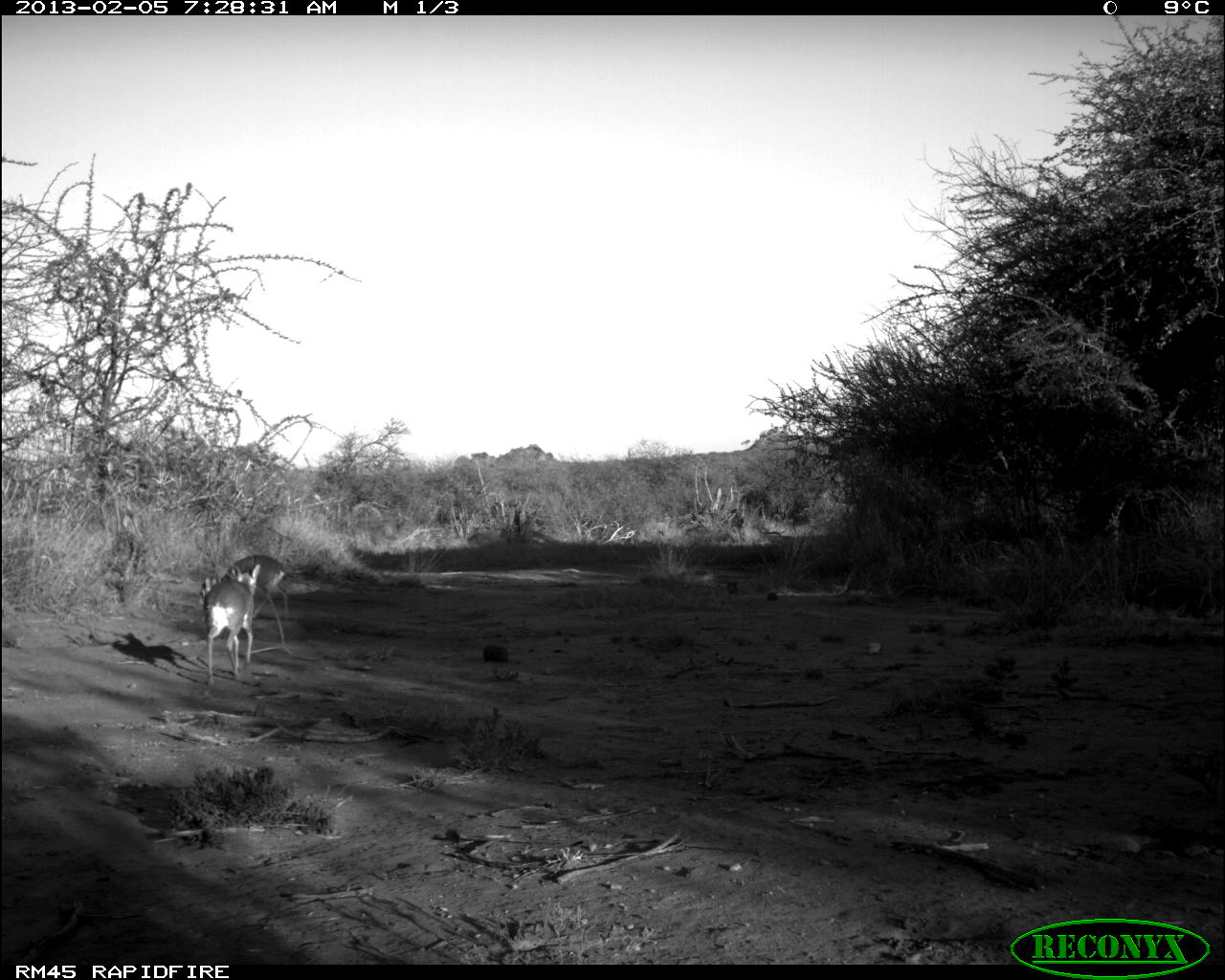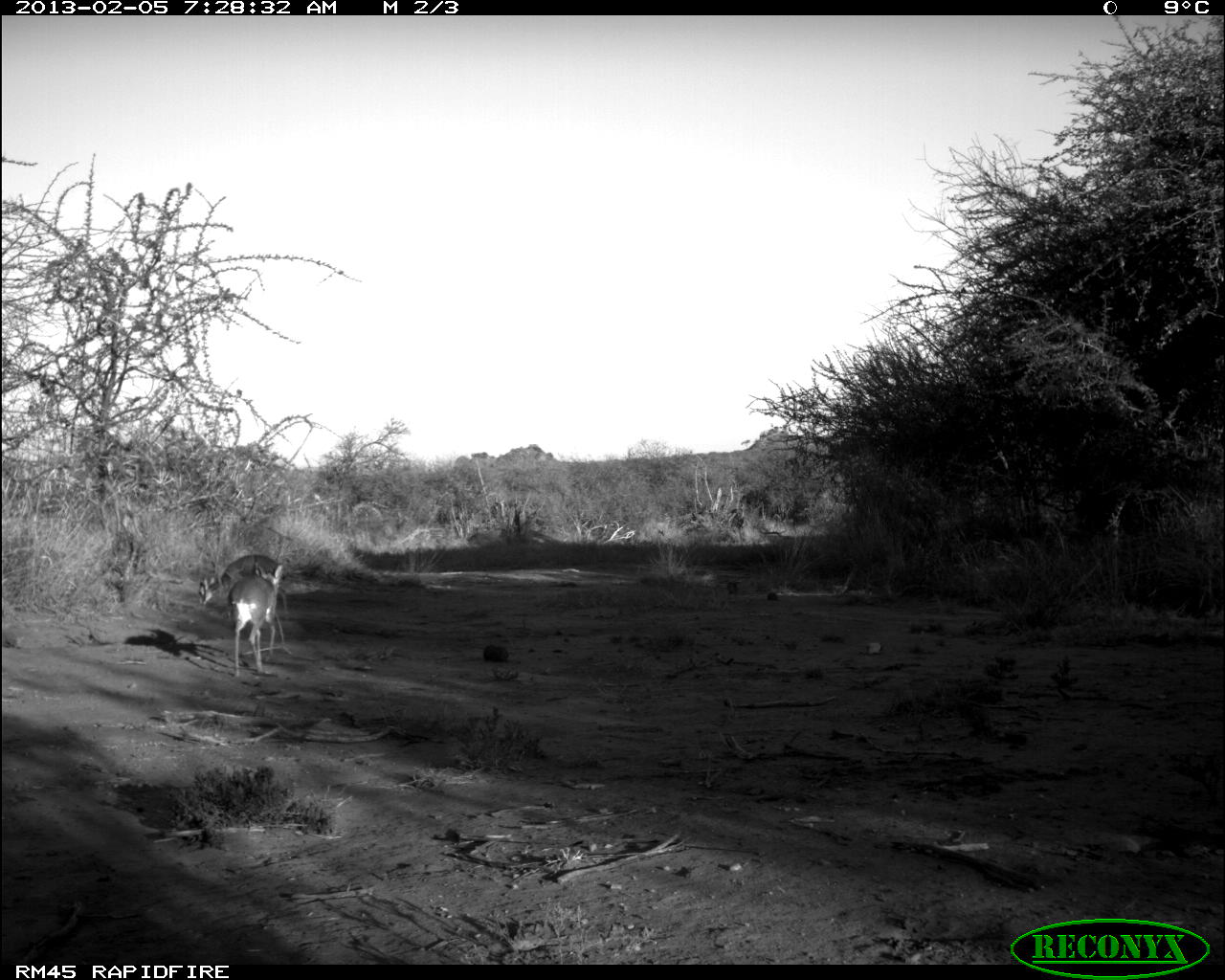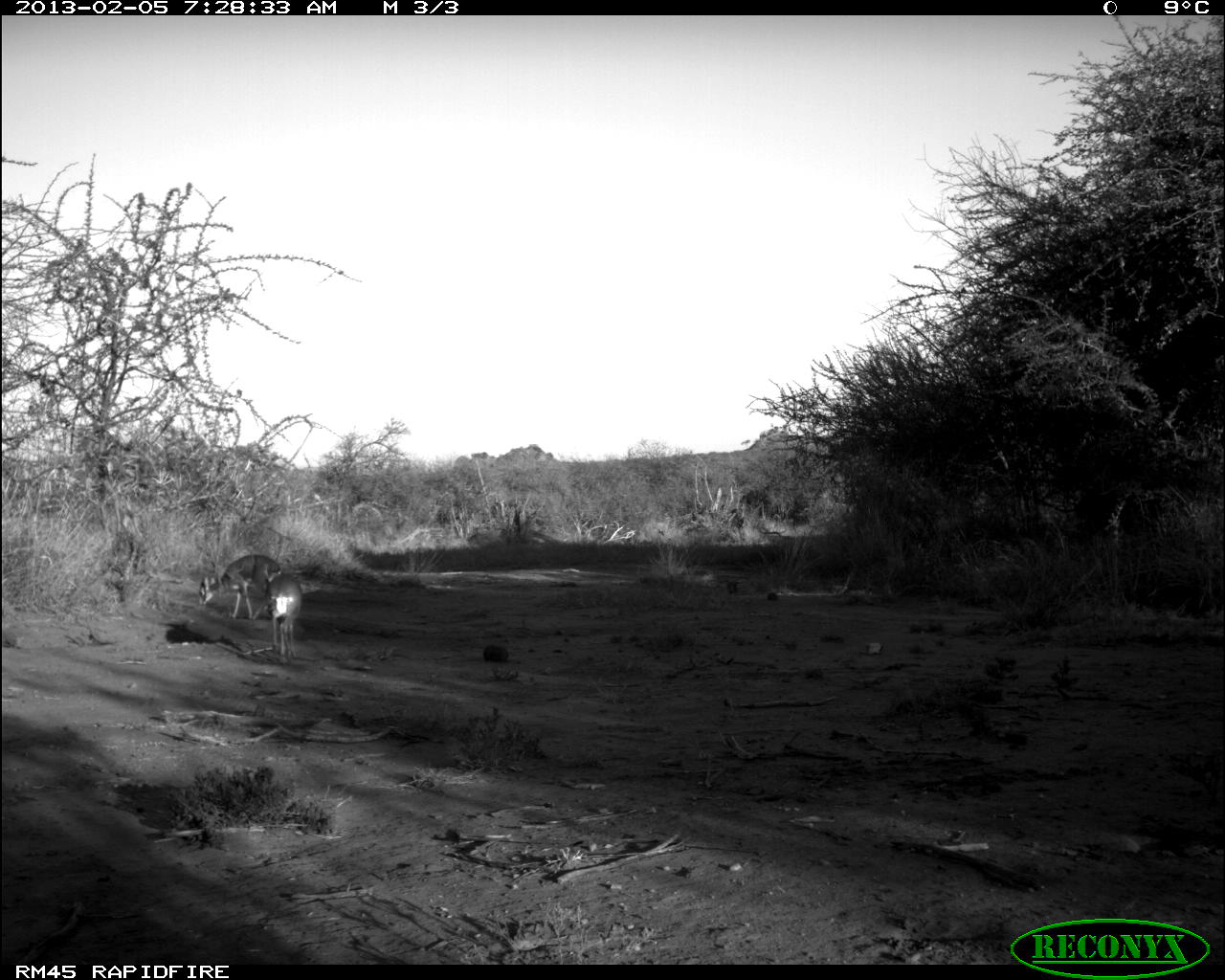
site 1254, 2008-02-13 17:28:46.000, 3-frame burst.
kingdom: Animalia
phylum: Chordata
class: Mammalia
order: Artiodactyla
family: Bovidae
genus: Aepyceros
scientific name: Aepyceros melampus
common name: impala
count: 1